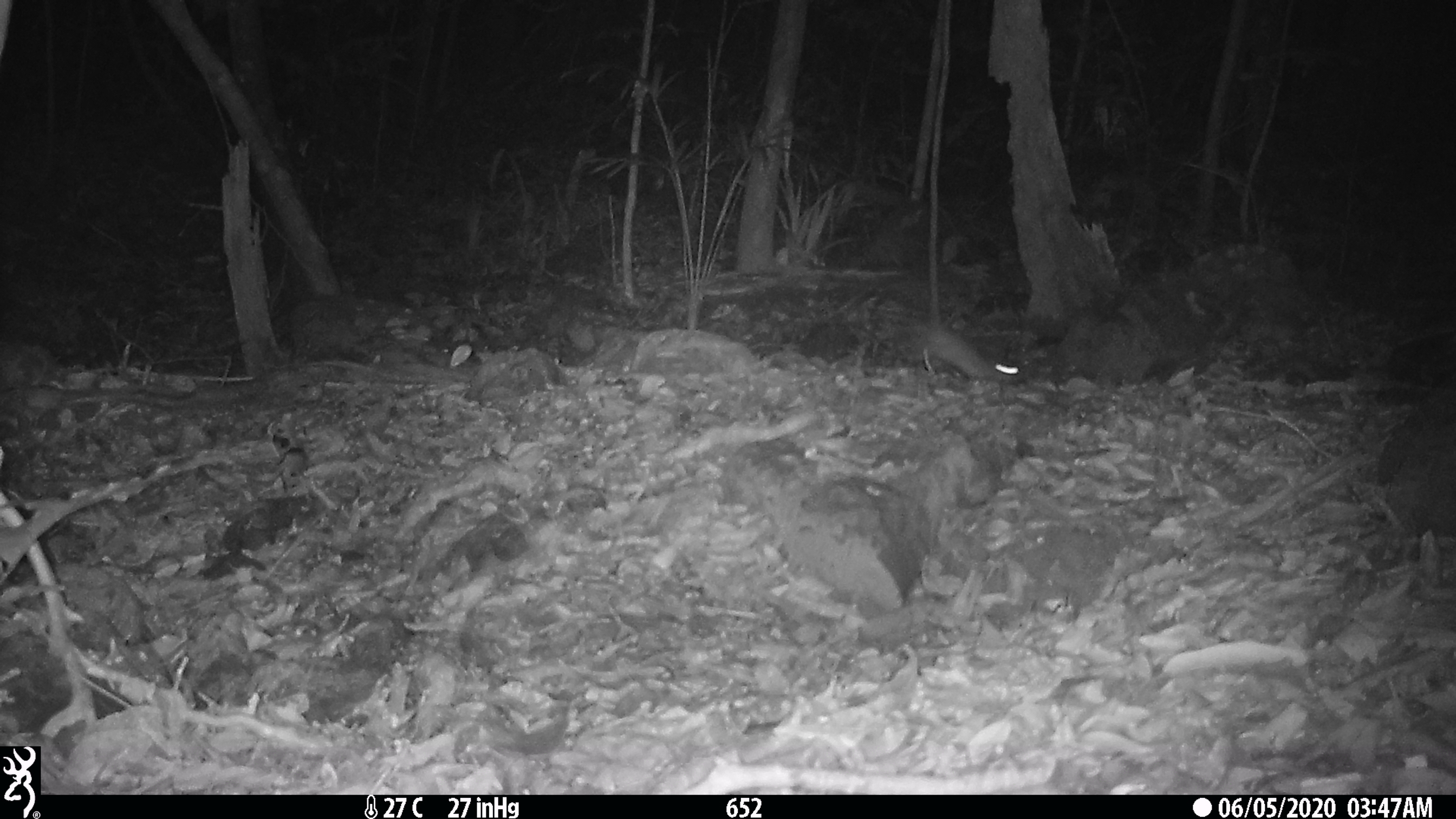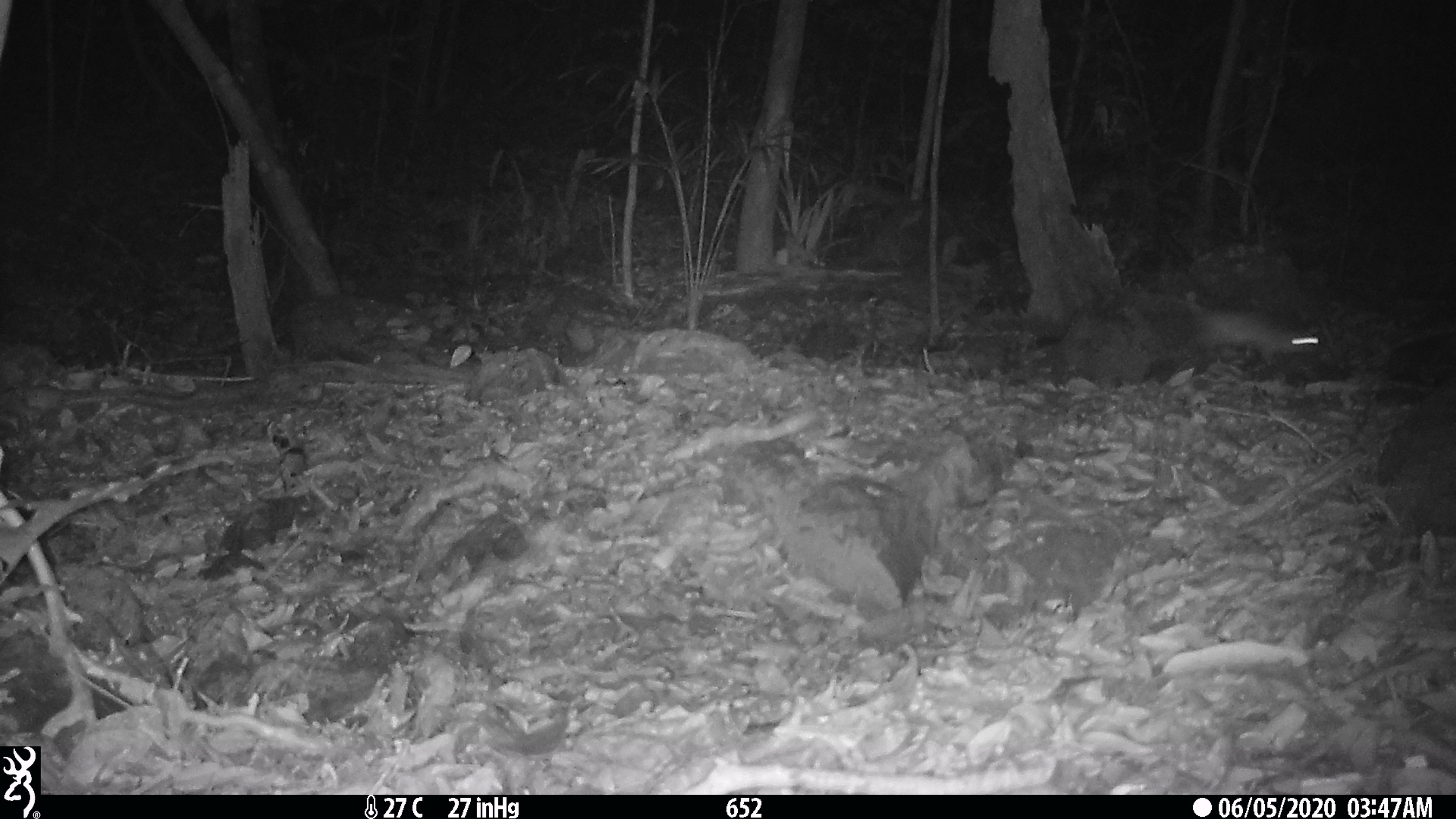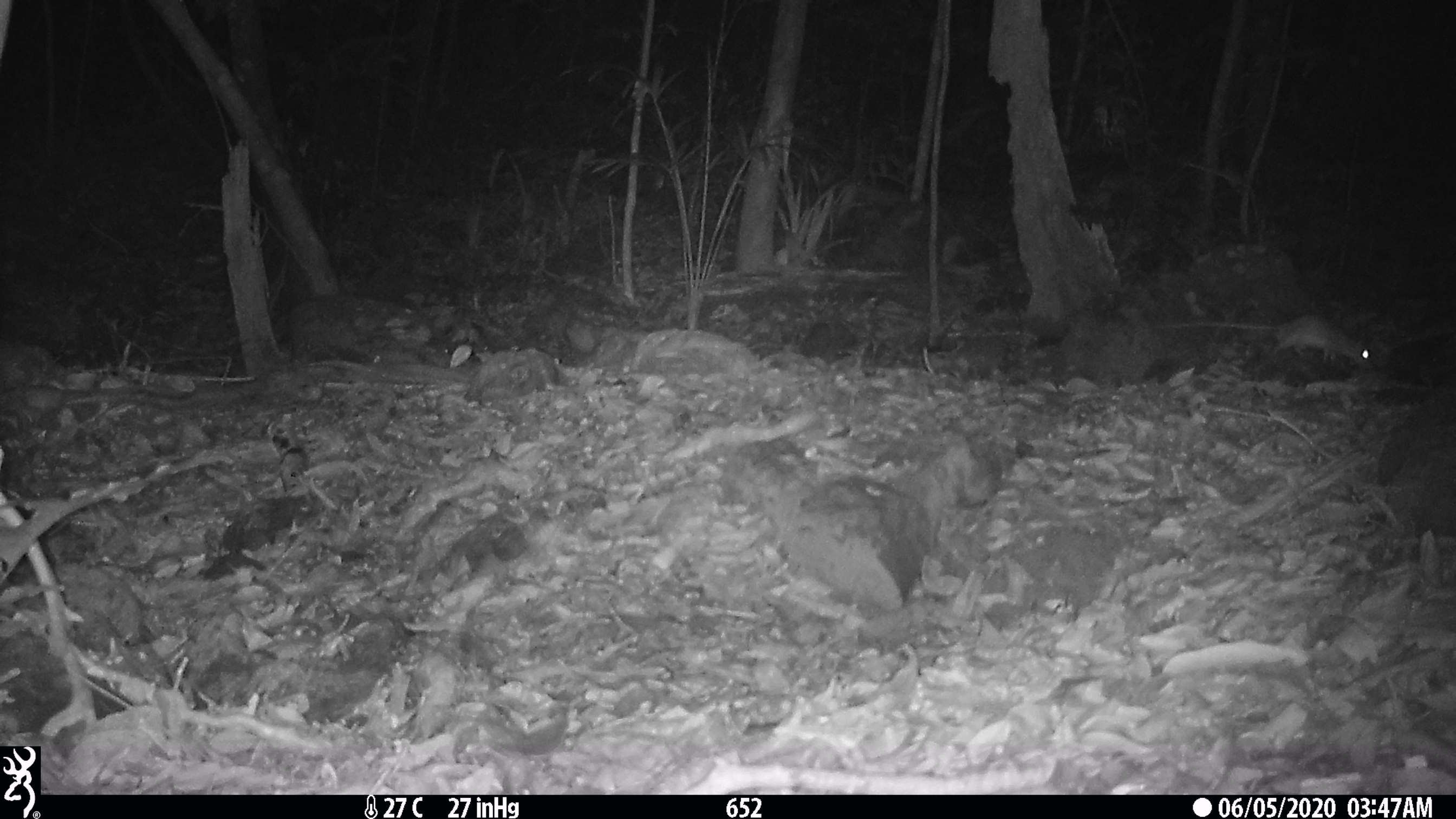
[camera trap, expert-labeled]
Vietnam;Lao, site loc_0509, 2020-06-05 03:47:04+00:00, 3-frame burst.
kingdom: Animalia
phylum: Chordata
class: Mammalia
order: Rodentia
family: Muridae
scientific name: Muridae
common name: old-world mice and rats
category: unidentified murid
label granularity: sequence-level